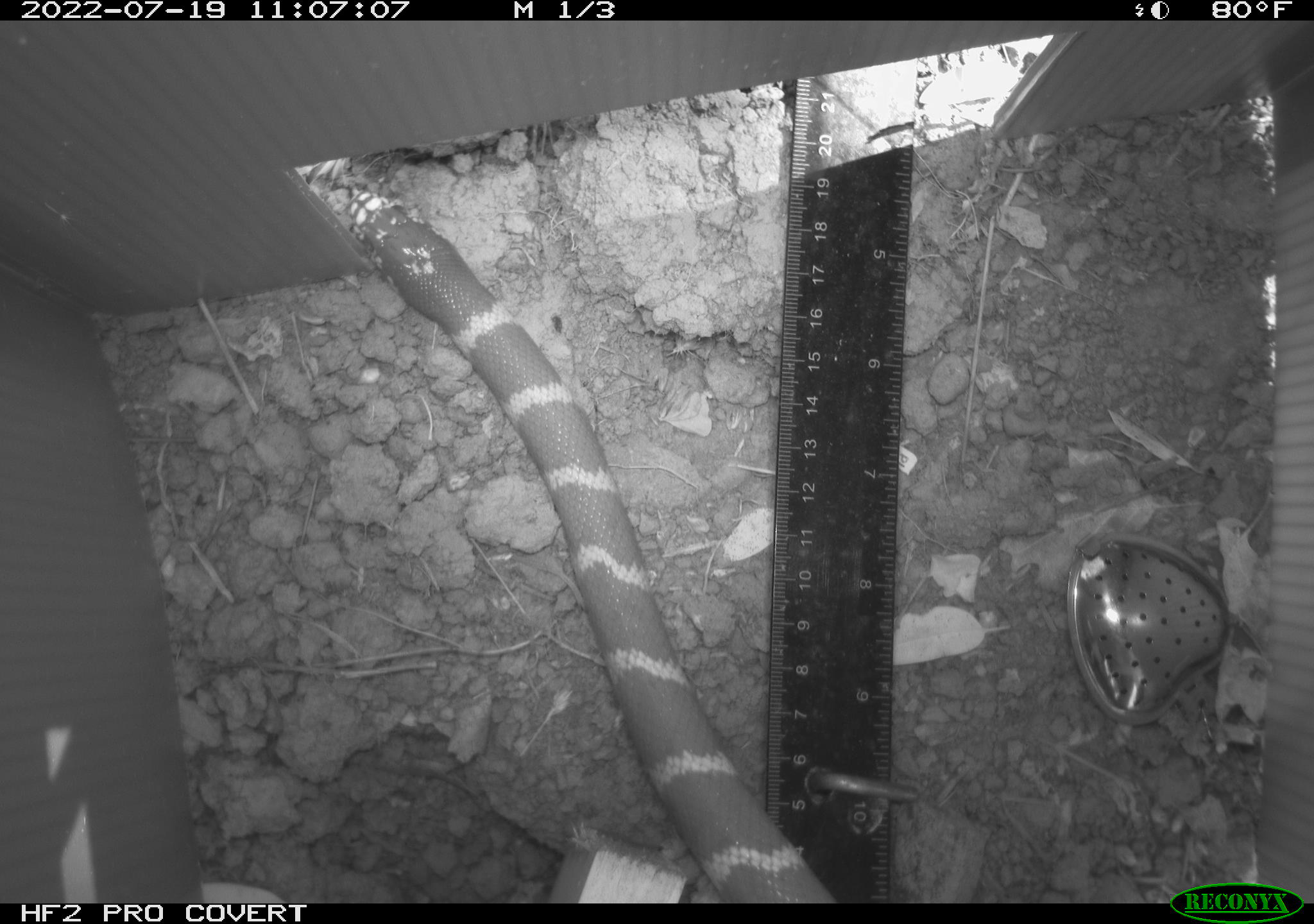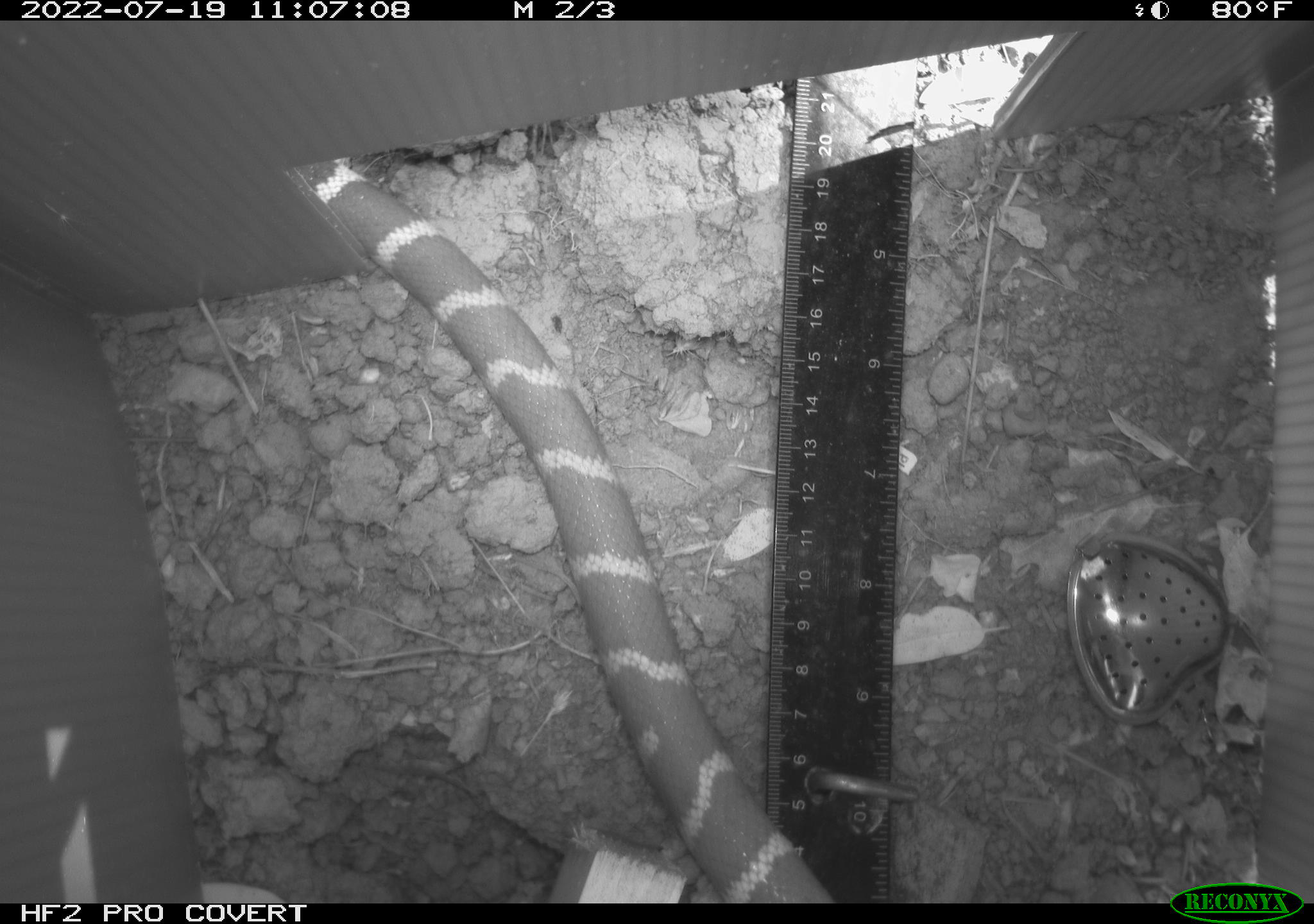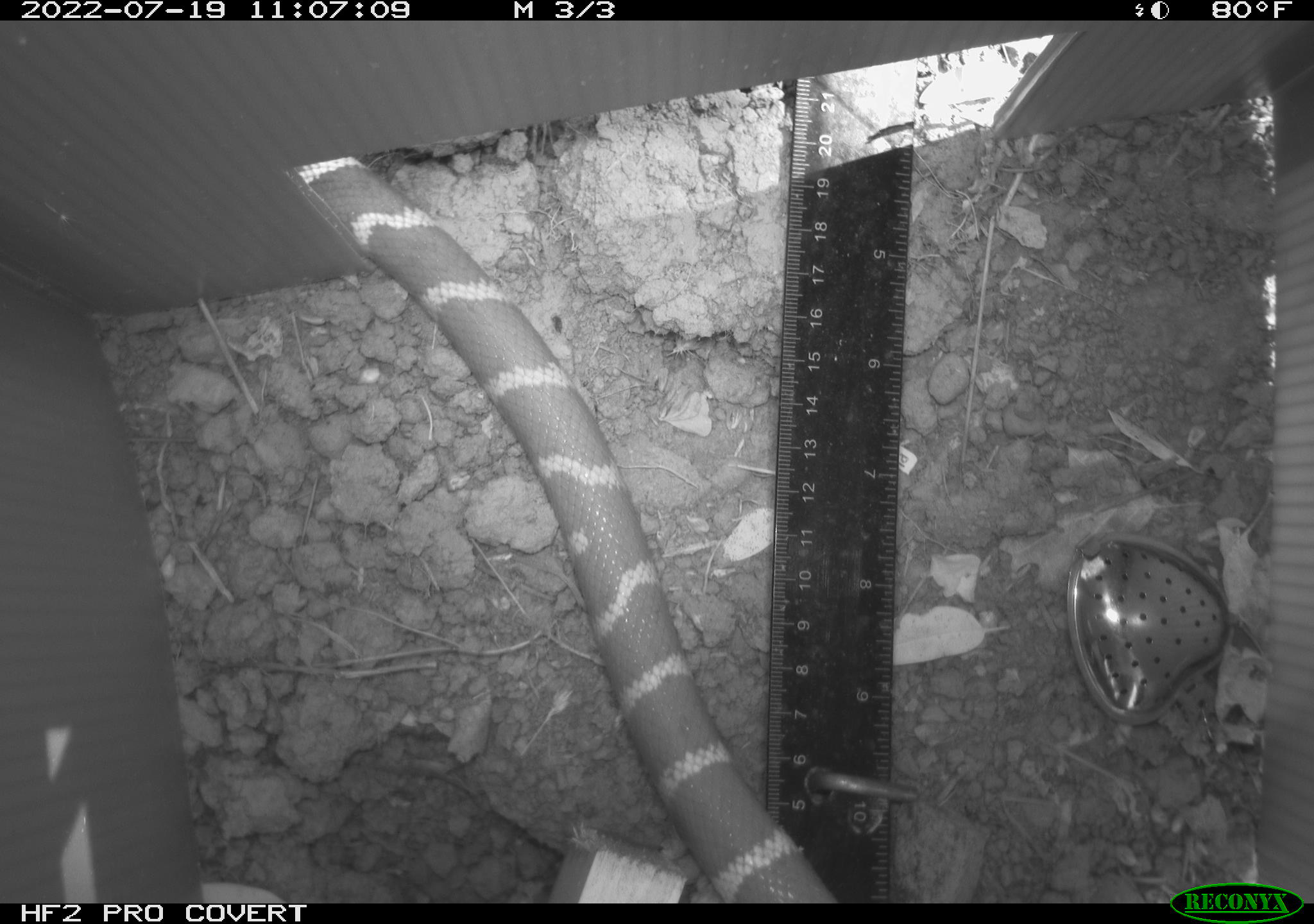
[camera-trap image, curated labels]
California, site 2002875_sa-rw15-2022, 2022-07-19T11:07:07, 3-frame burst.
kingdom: Animalia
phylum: Chordata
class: Reptilia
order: Squamata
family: Colubridae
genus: Lampropeltis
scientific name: Lampropeltis californiae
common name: california kingsnake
California kingsnake (Lampropeltis californiae).